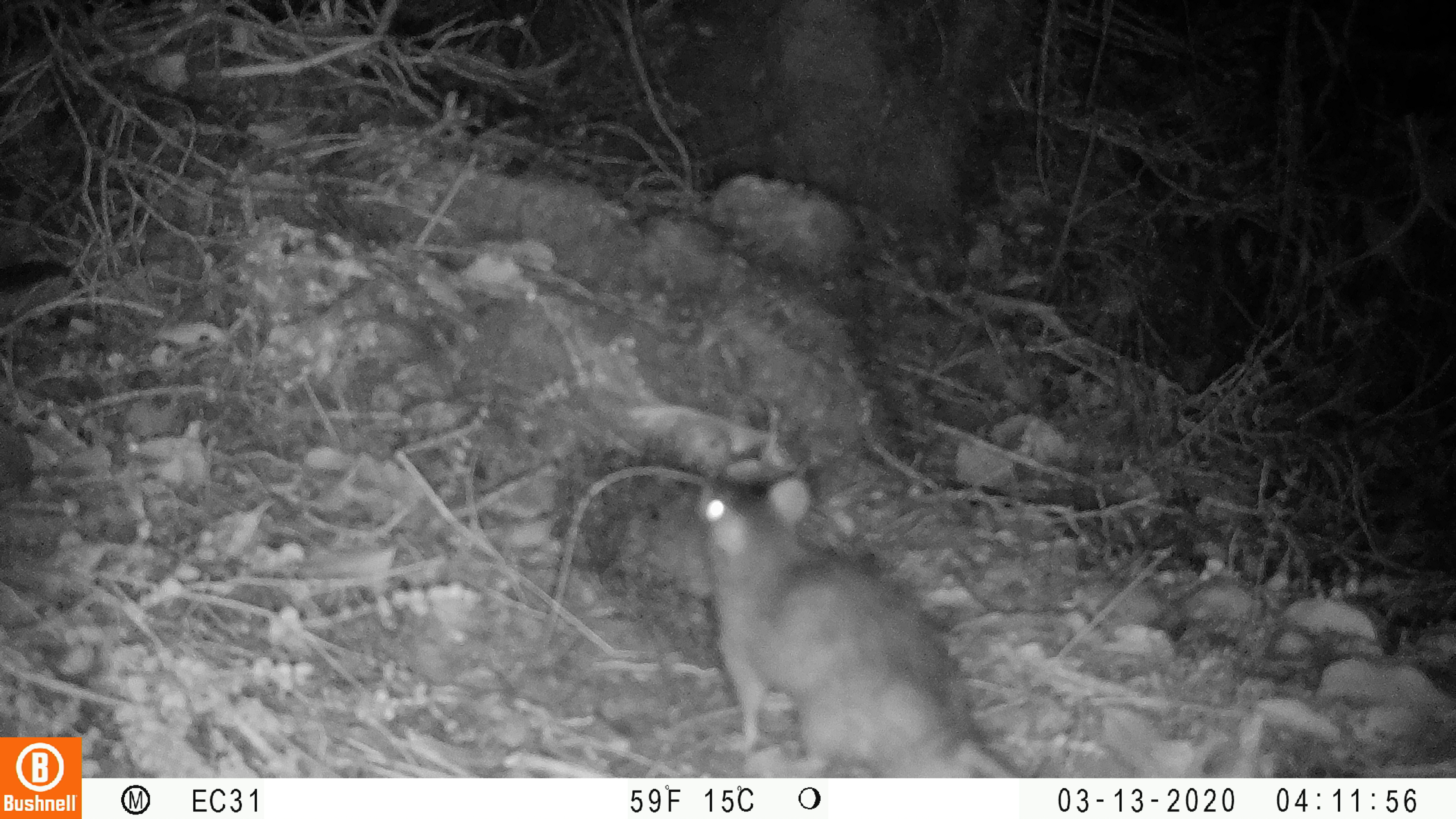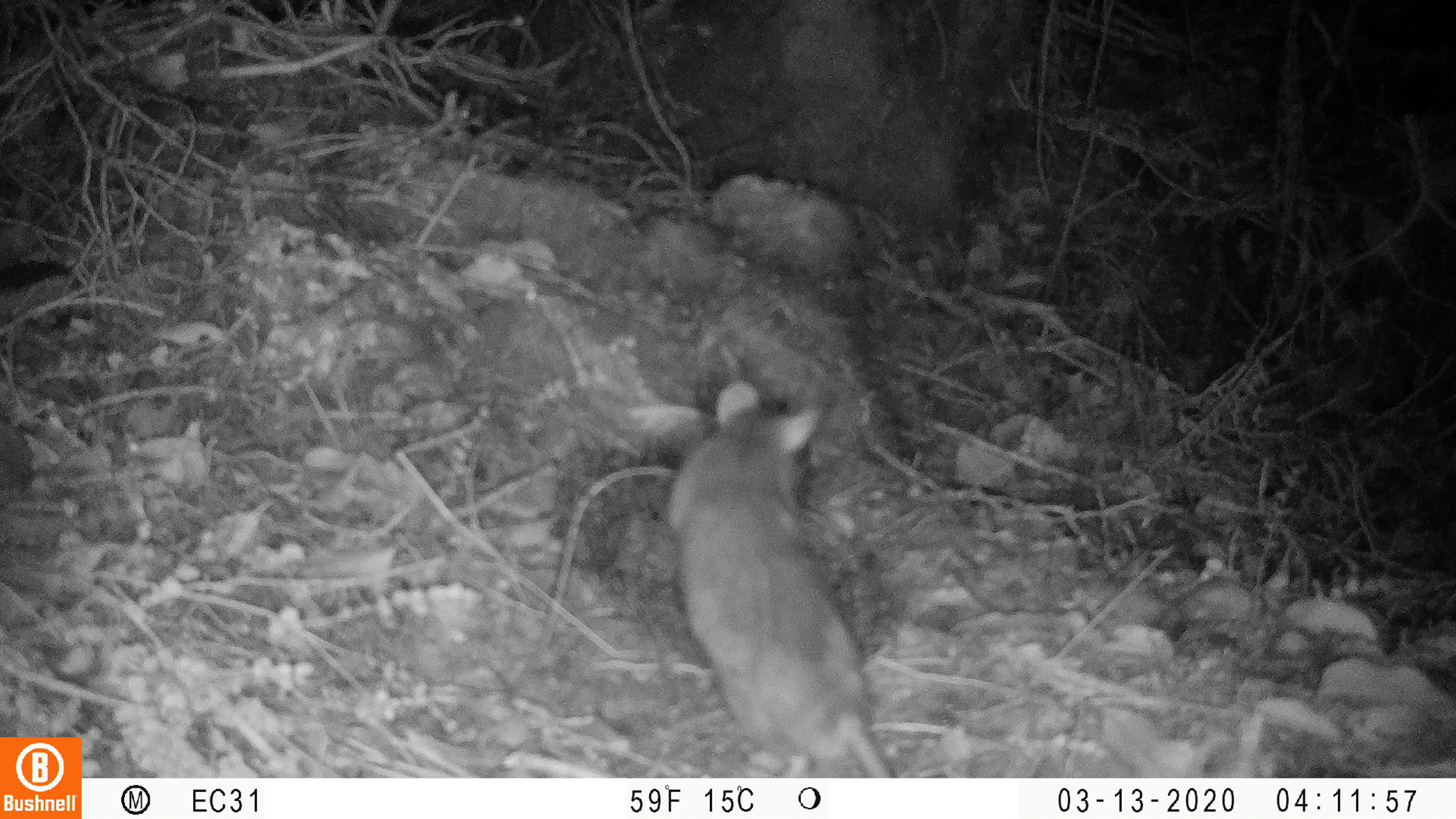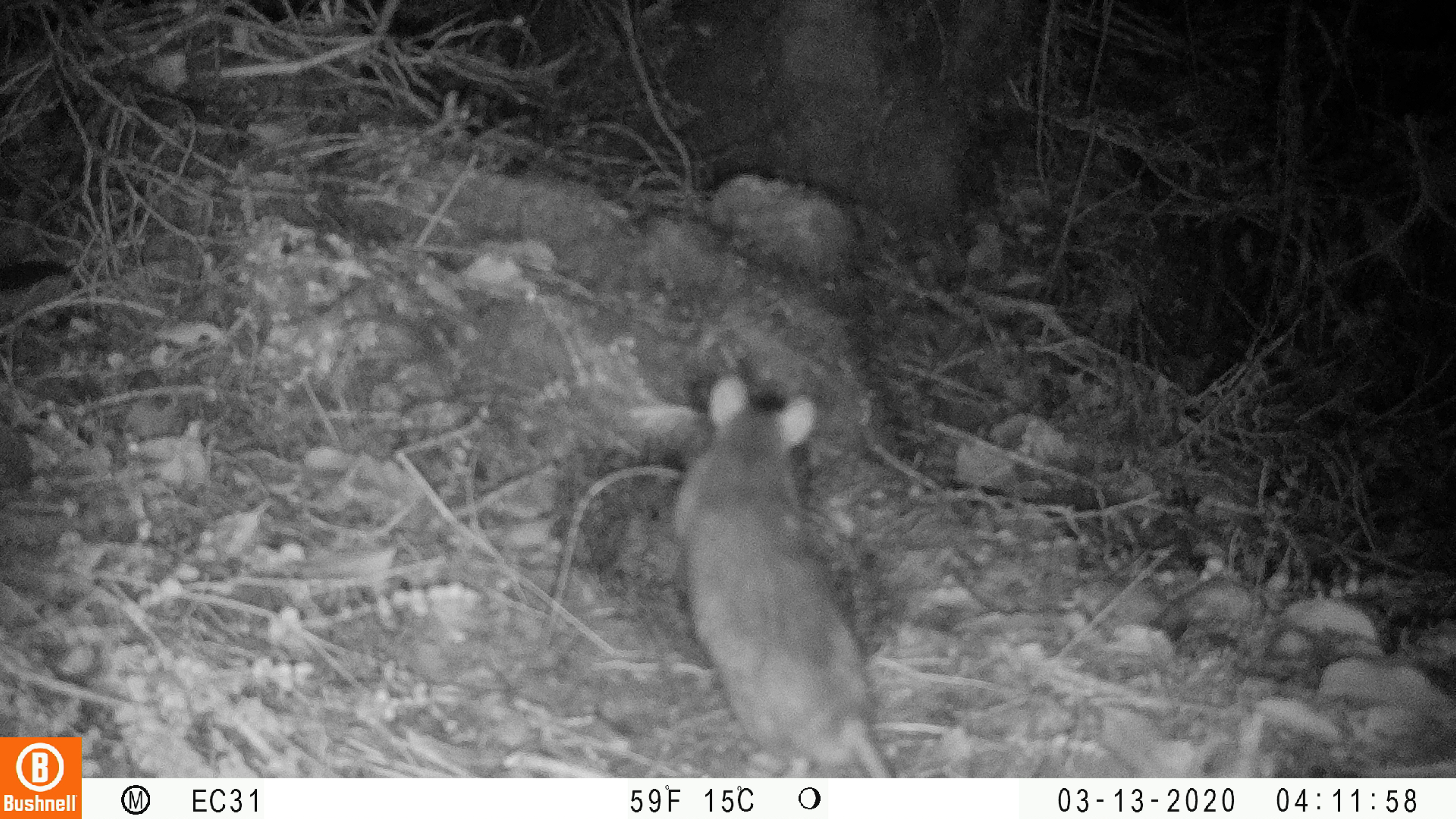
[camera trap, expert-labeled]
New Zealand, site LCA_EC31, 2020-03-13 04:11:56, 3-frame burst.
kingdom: Animalia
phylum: Chordata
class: Mammalia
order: Rodentia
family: Muridae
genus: Rattus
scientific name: Rattus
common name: rat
Rat (Rattus).